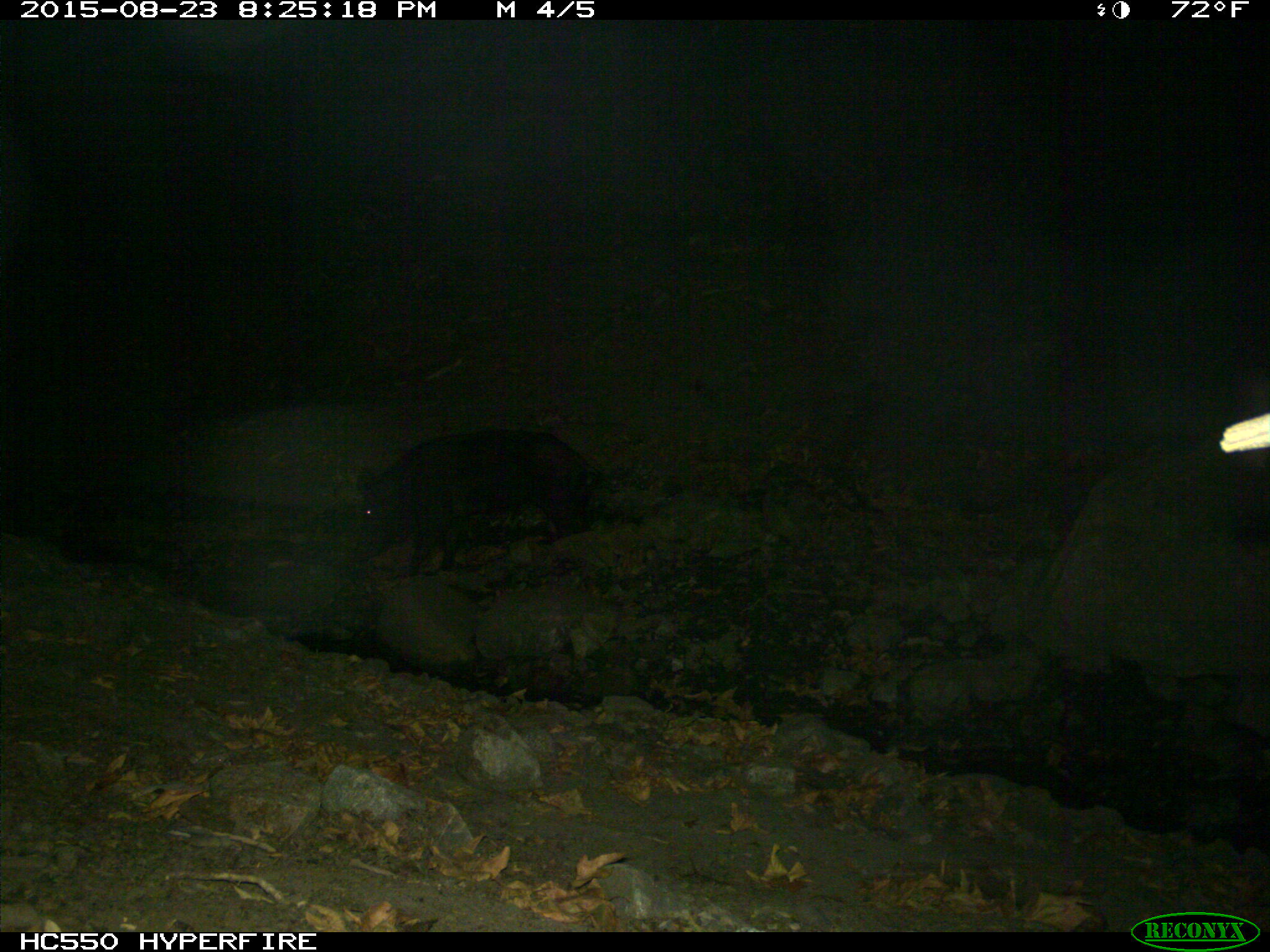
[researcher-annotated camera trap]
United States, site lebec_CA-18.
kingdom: Animalia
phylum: Chordata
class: Mammalia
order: Artiodactyla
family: Suidae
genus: Sus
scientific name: Sus scrofa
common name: wild boar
Sus scrofa (wild boar).